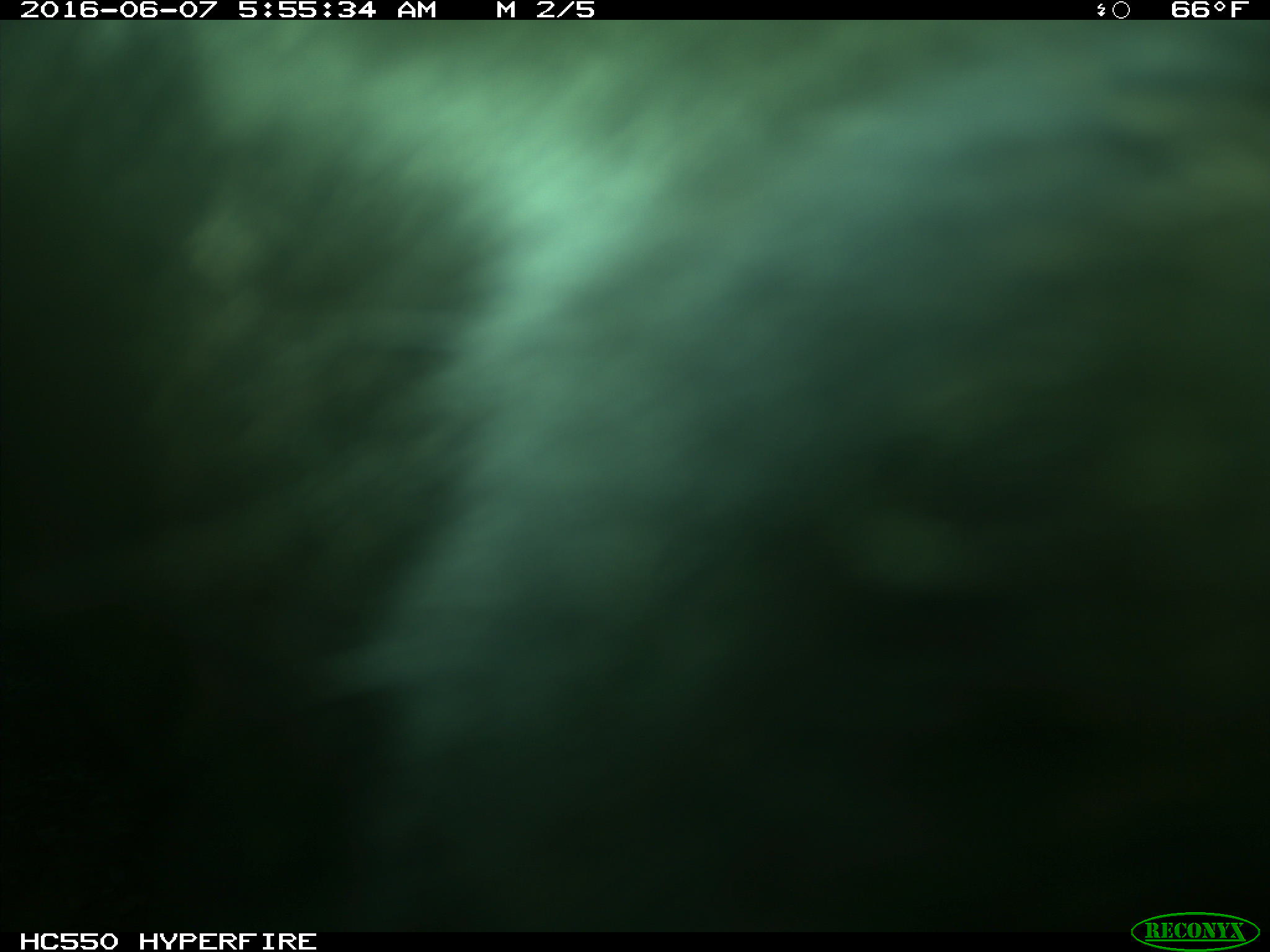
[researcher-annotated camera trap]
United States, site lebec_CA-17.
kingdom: Animalia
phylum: Chordata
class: Mammalia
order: Artiodactyla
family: Bovidae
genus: Bos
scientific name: Bos taurus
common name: domestic cow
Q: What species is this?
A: Bos taurus (domestic cow).